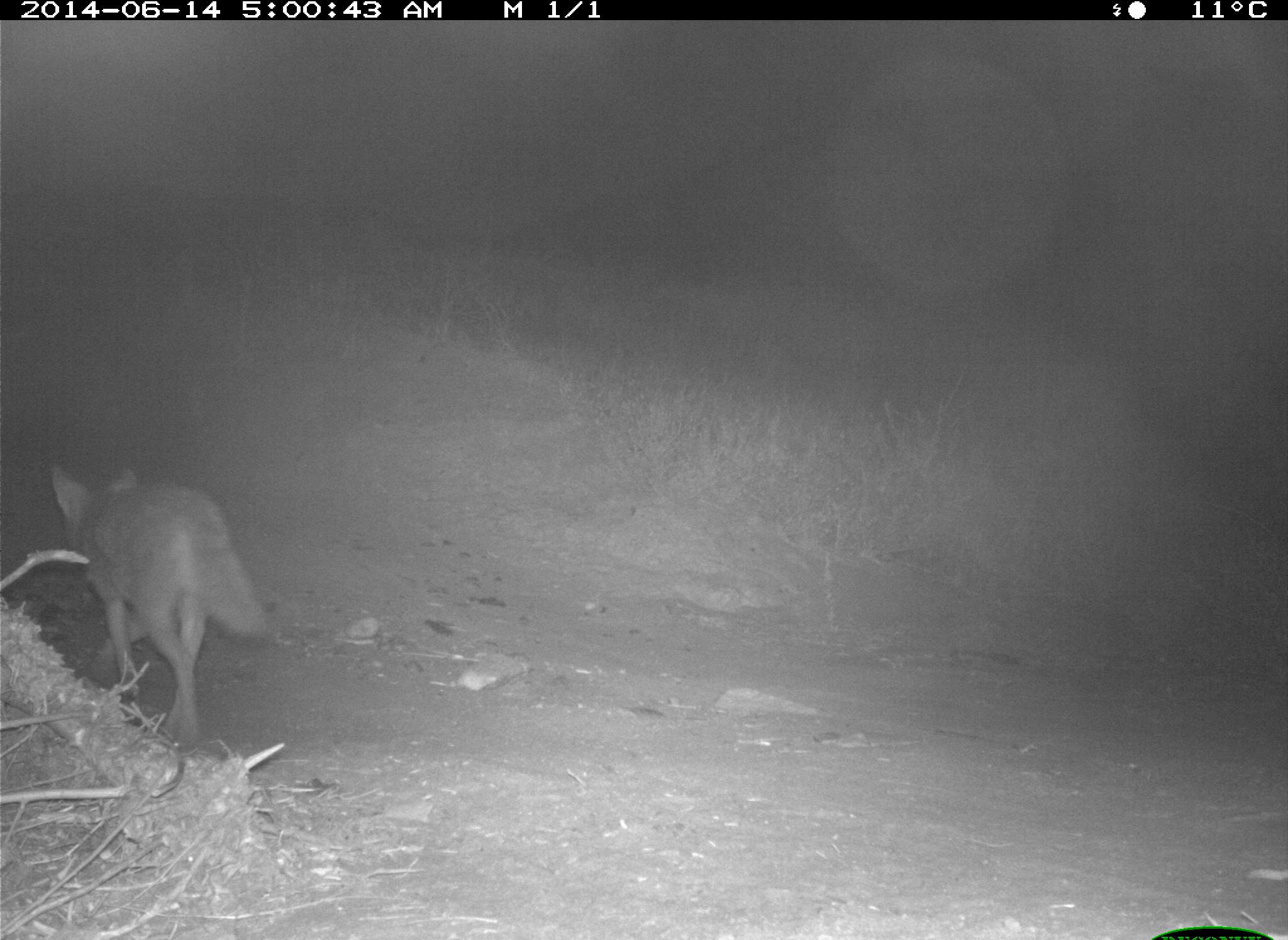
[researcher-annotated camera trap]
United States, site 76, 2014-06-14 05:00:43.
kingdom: Animalia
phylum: Chordata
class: Mammalia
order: Carnivora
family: Canidae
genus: Canis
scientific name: Canis latrans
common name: coyote